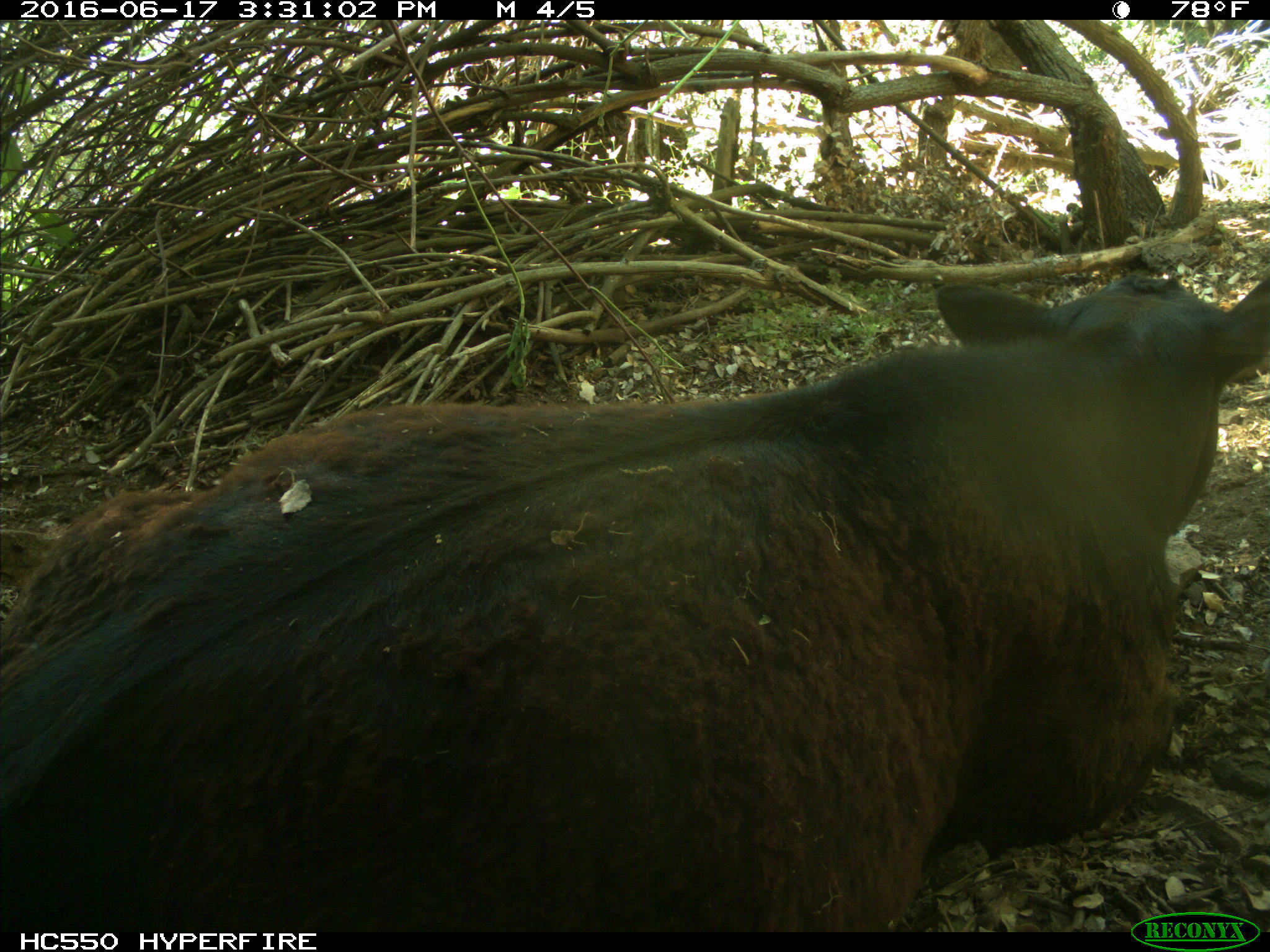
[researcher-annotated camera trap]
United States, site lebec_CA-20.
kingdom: Animalia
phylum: Chordata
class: Mammalia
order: Artiodactyla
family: Bovidae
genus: Bos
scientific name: Bos taurus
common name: domestic cow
Bos taurus (domestic cow).